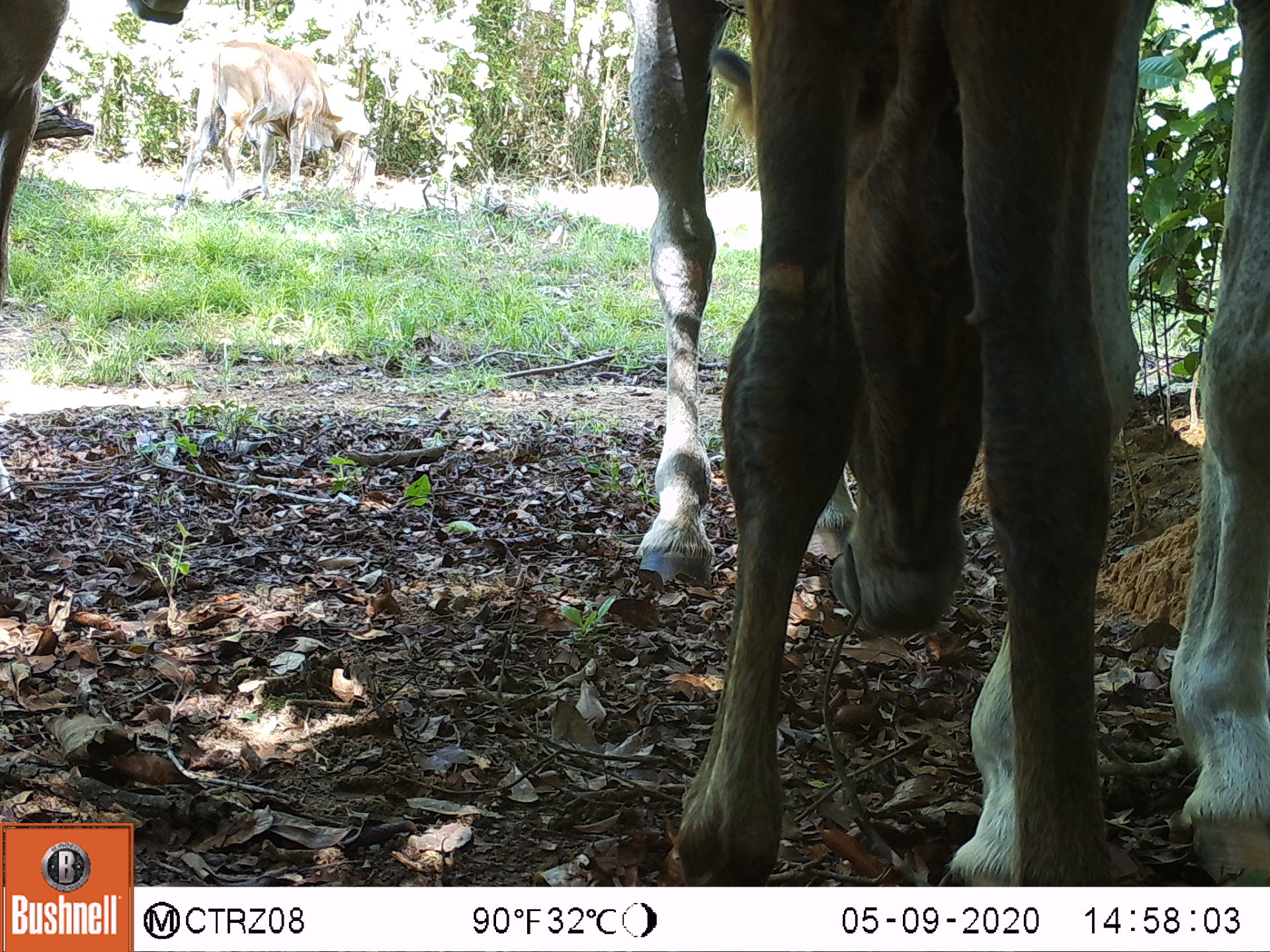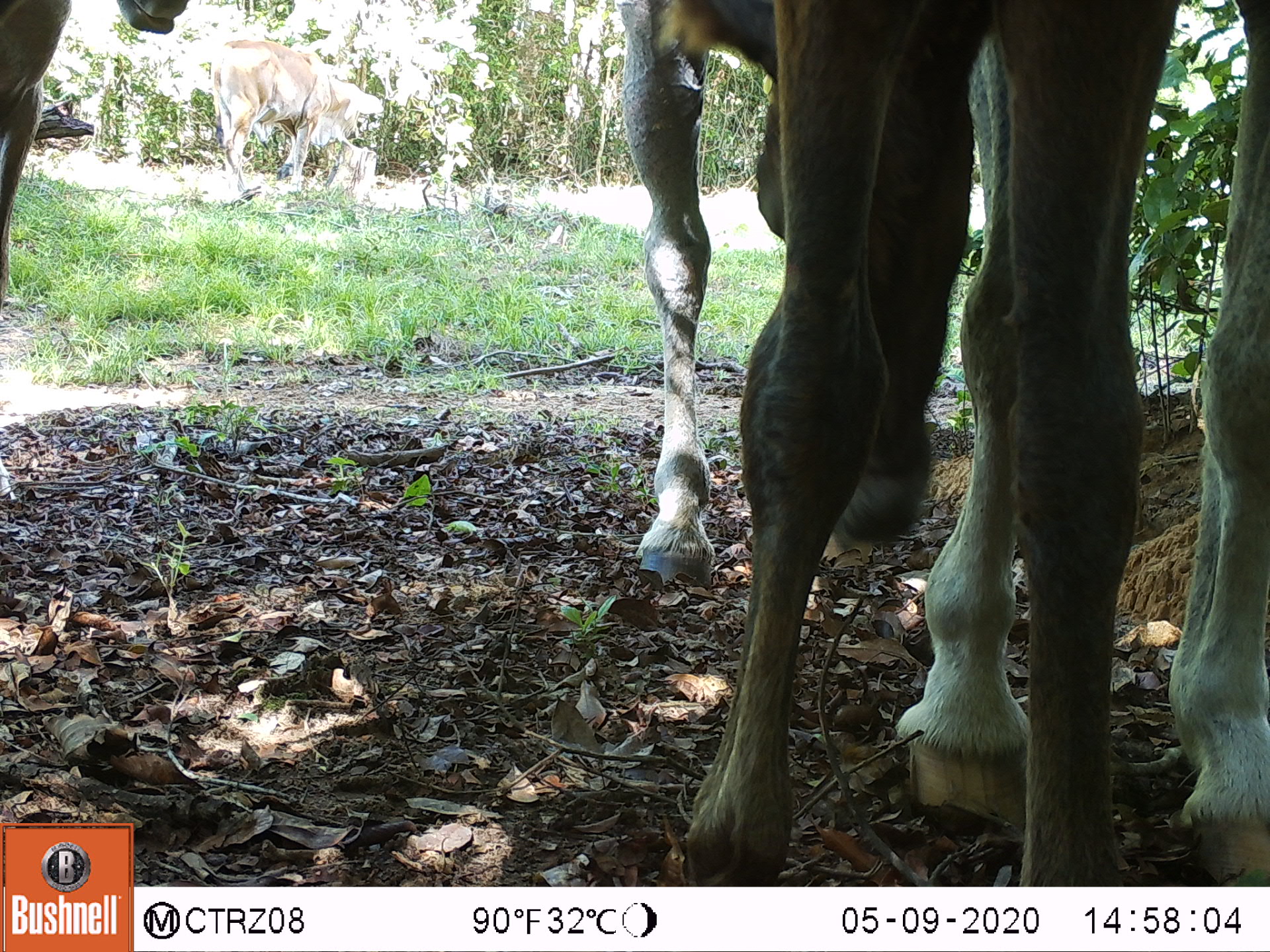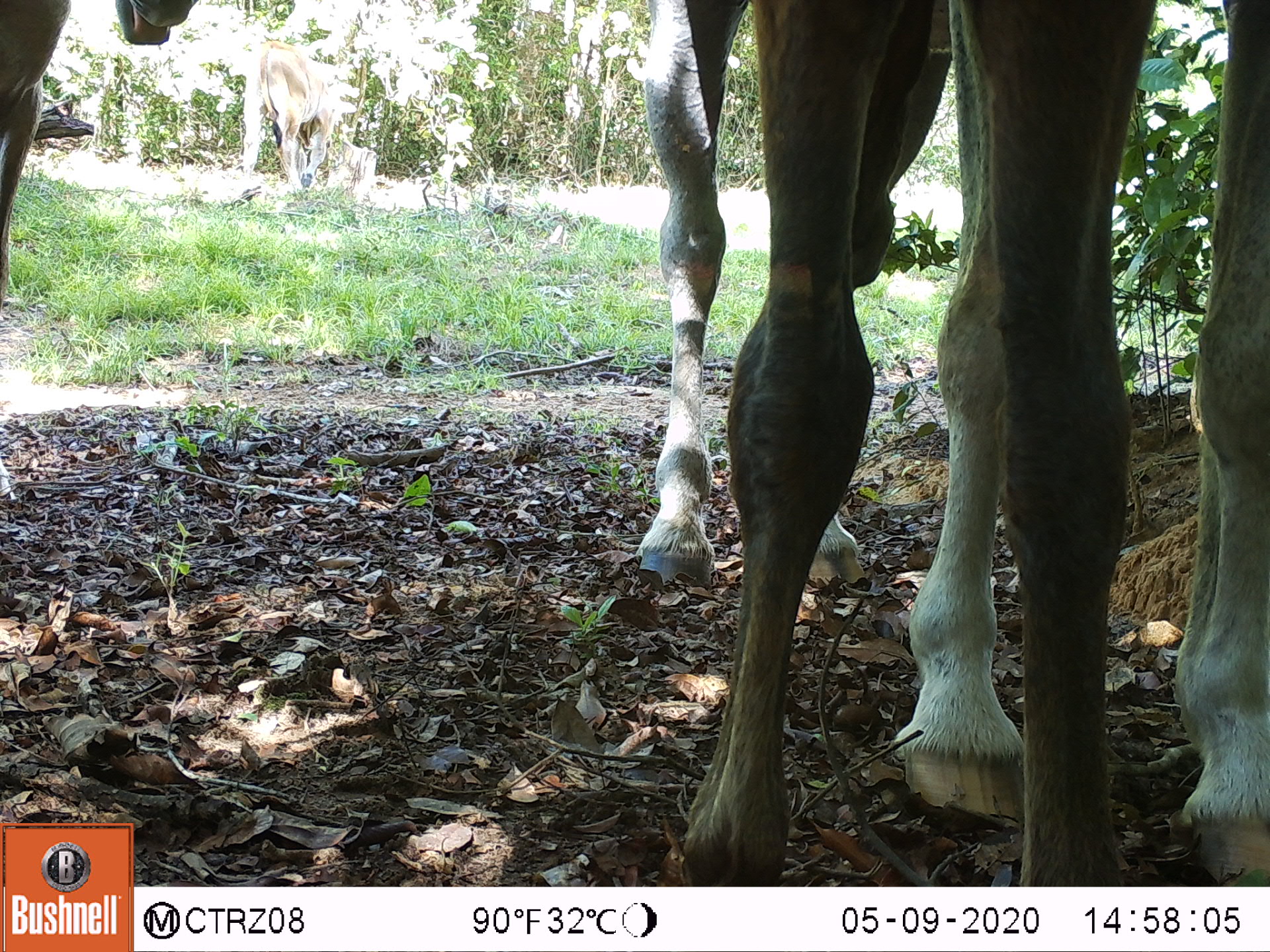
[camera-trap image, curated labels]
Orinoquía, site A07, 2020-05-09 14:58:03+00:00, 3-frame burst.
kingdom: Animalia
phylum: Chordata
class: Mammalia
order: Perissodactyla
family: Equidae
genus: Equus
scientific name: Equus caballus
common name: domestic horse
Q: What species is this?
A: Domestic horse (Equus caballus).